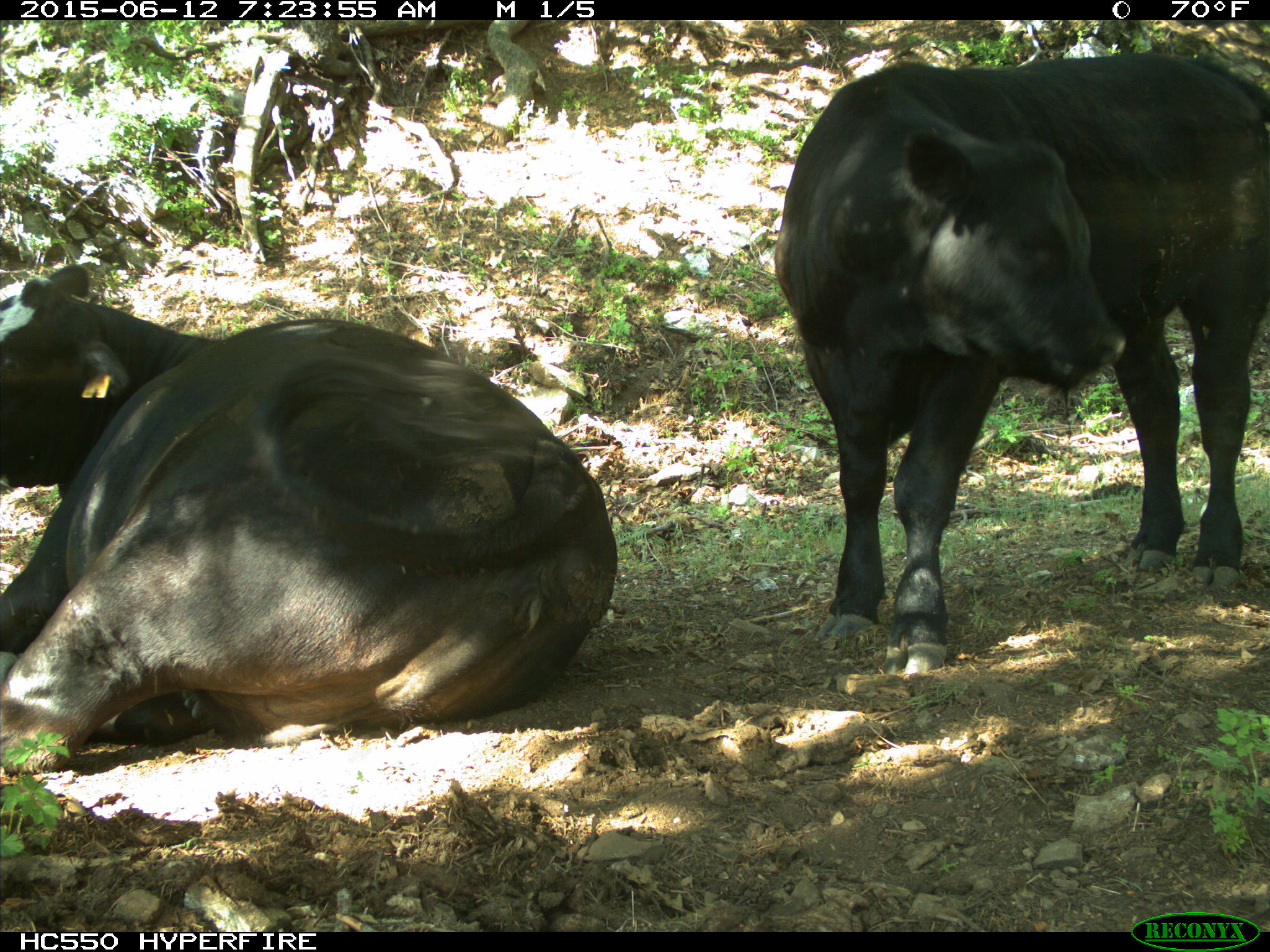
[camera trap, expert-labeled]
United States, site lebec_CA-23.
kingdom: Animalia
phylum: Chordata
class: Mammalia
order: Artiodactyla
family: Bovidae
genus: Bos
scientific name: Bos taurus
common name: domestic cow